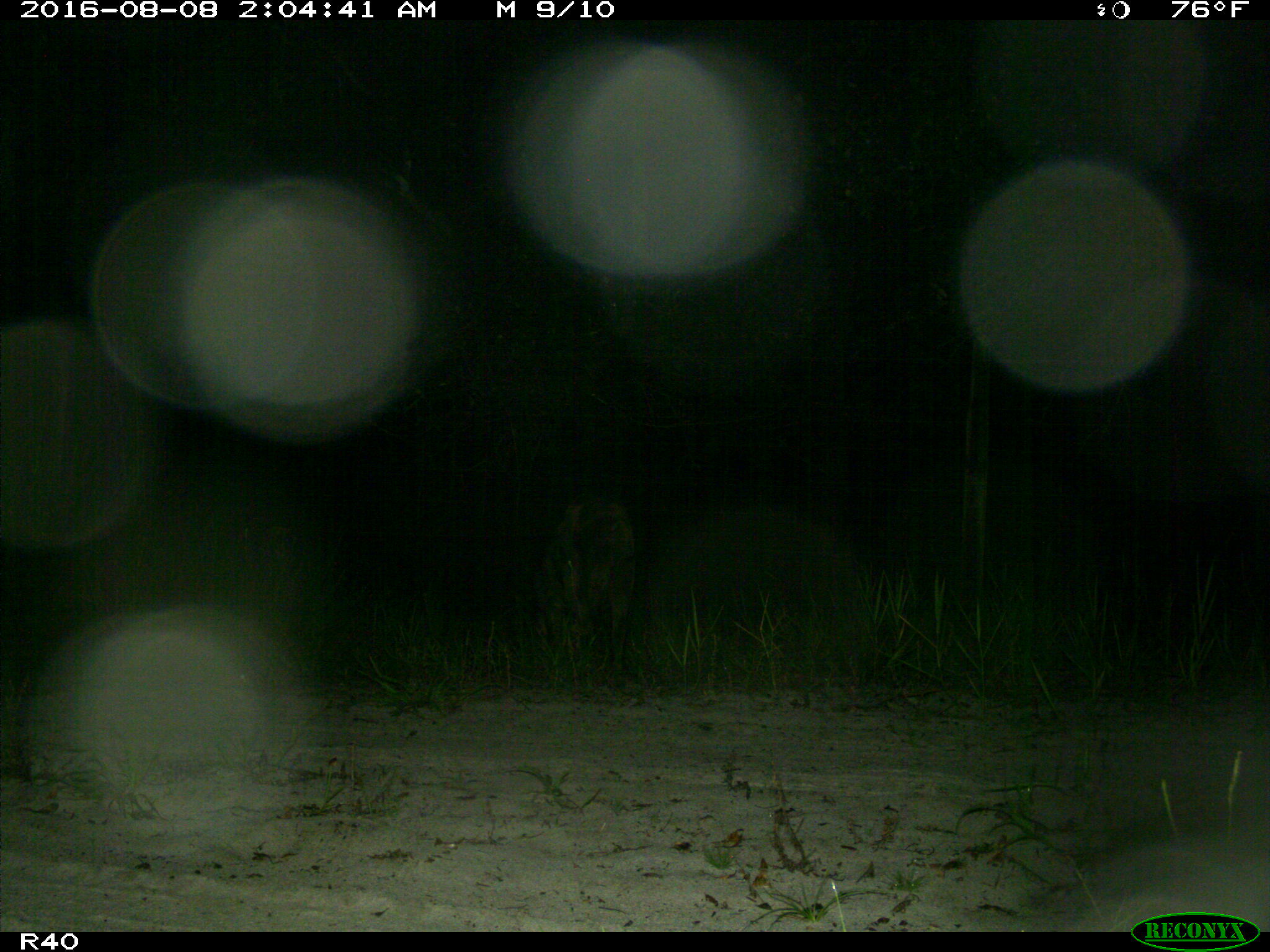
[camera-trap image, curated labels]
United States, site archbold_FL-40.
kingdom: Animalia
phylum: Chordata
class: Mammalia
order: Artiodactyla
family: Suidae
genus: Sus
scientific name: Sus scrofa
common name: wild boar